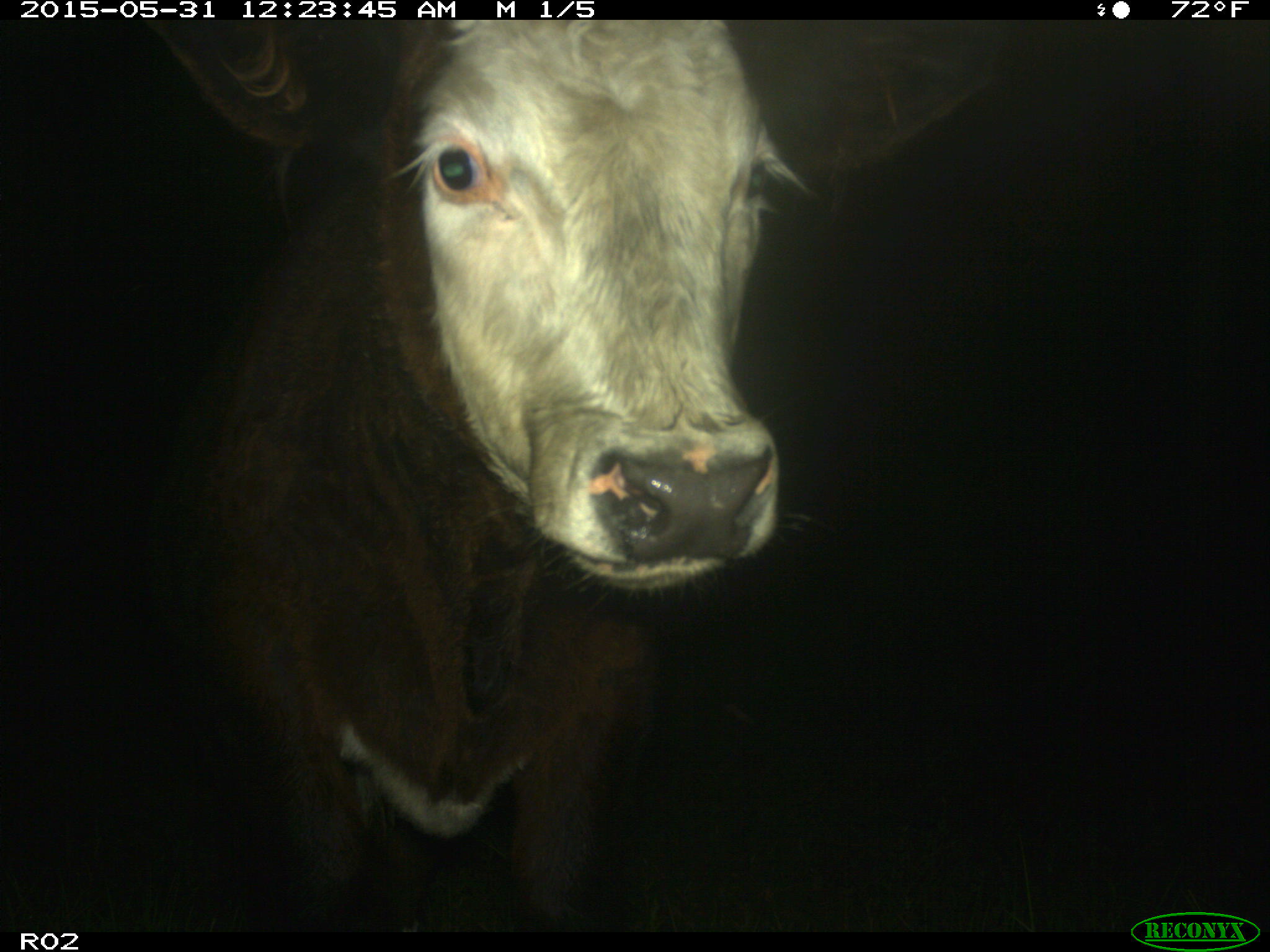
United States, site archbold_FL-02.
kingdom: Animalia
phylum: Chordata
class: Mammalia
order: Artiodactyla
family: Bovidae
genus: Bos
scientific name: Bos taurus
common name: domestic cow